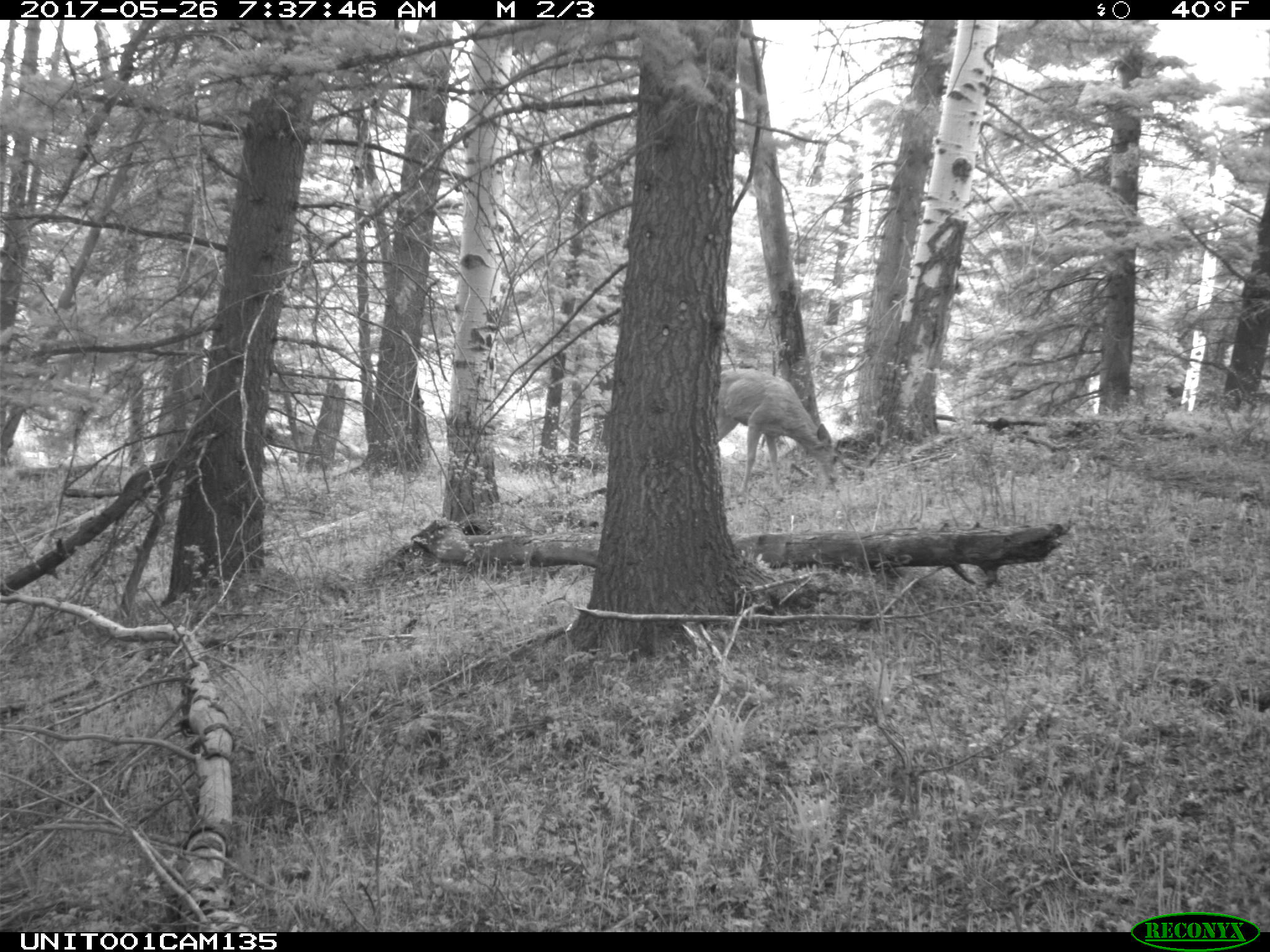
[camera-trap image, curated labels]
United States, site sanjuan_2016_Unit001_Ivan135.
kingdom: Animalia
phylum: Chordata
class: Mammalia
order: Artiodactyla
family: Cervidae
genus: Odocoileus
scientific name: Odocoileus hemionus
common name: mule deer